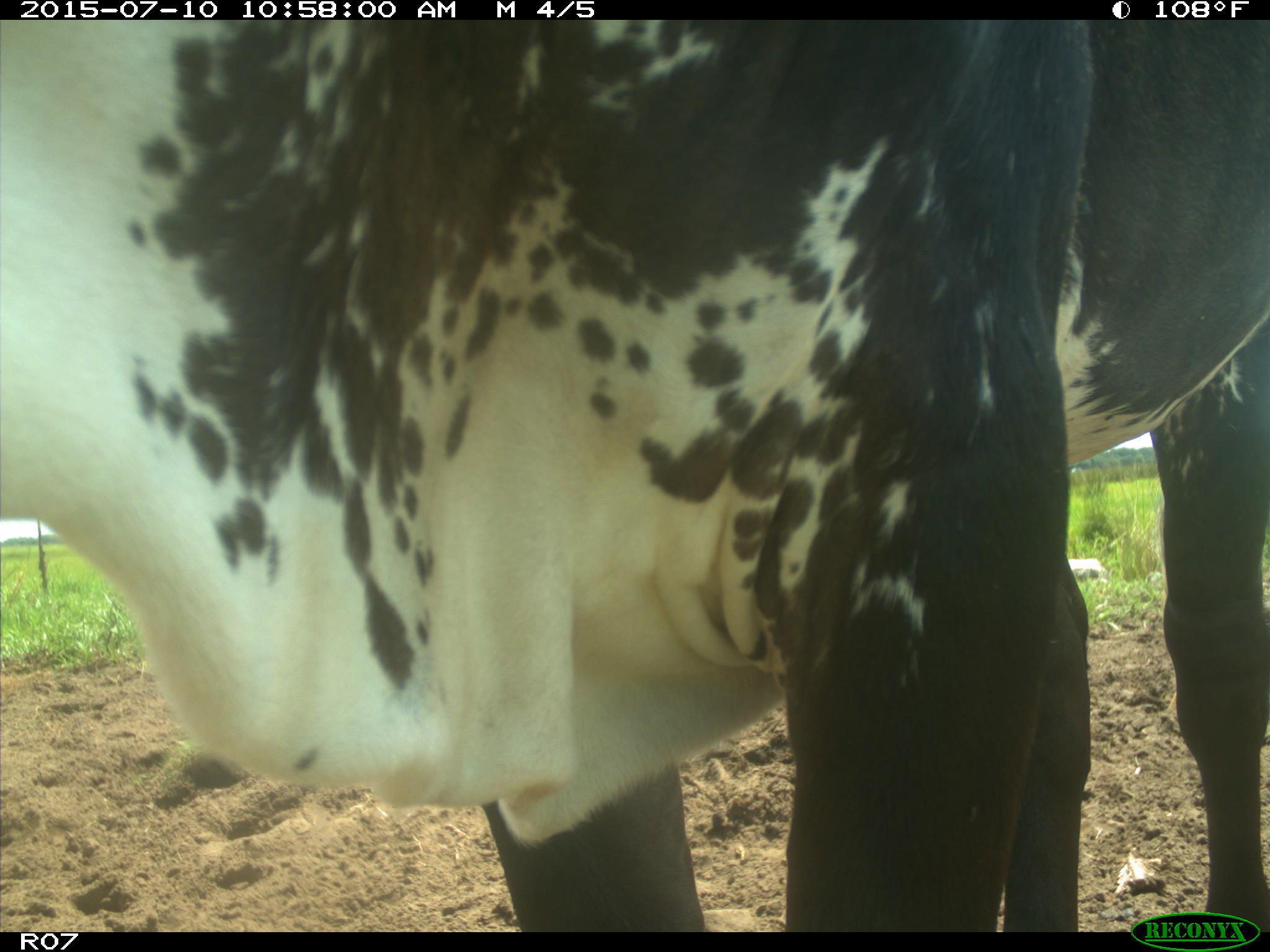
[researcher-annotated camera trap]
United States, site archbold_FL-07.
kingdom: Animalia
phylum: Chordata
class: Mammalia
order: Artiodactyla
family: Bovidae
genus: Bos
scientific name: Bos taurus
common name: domestic cow